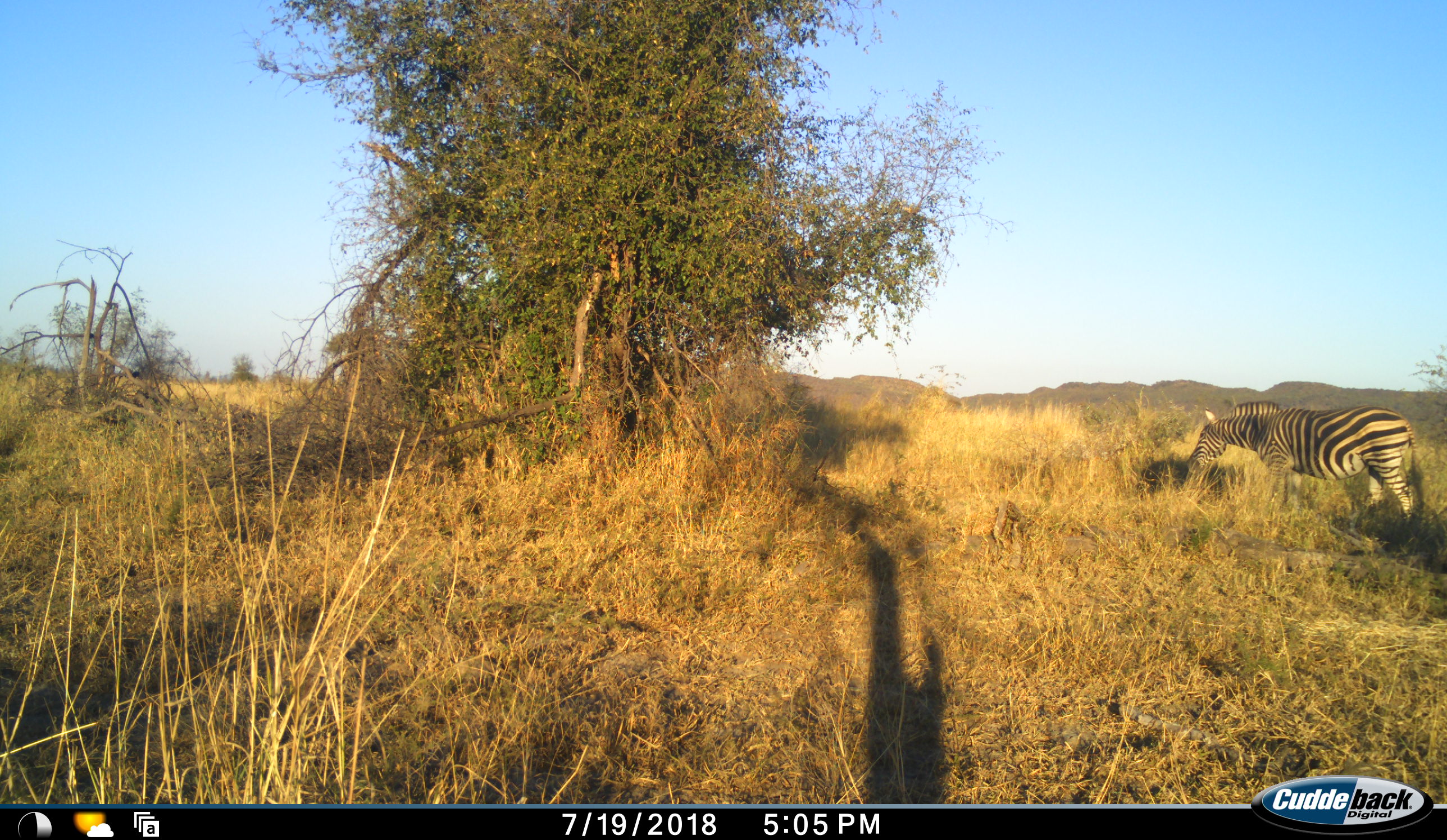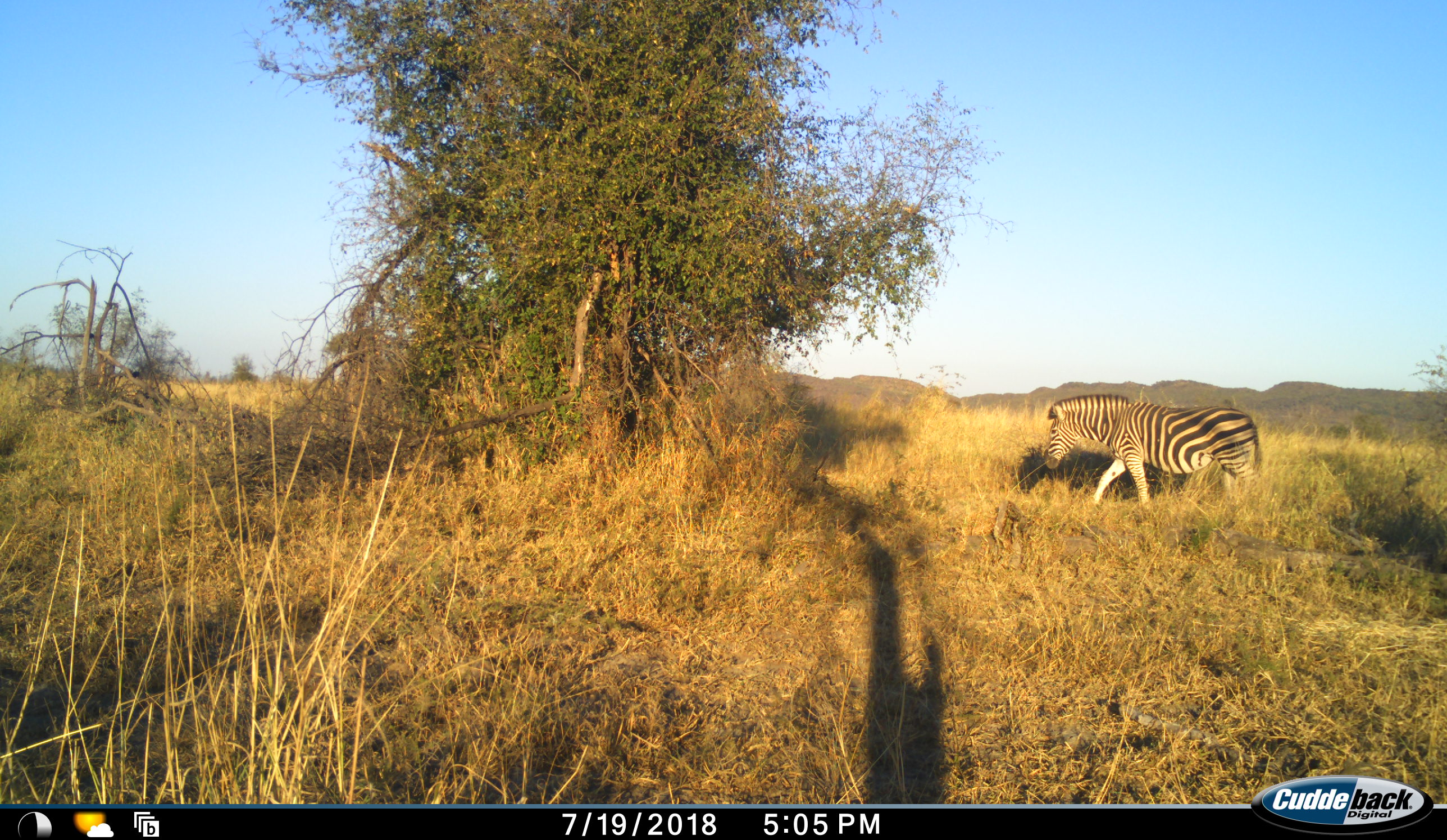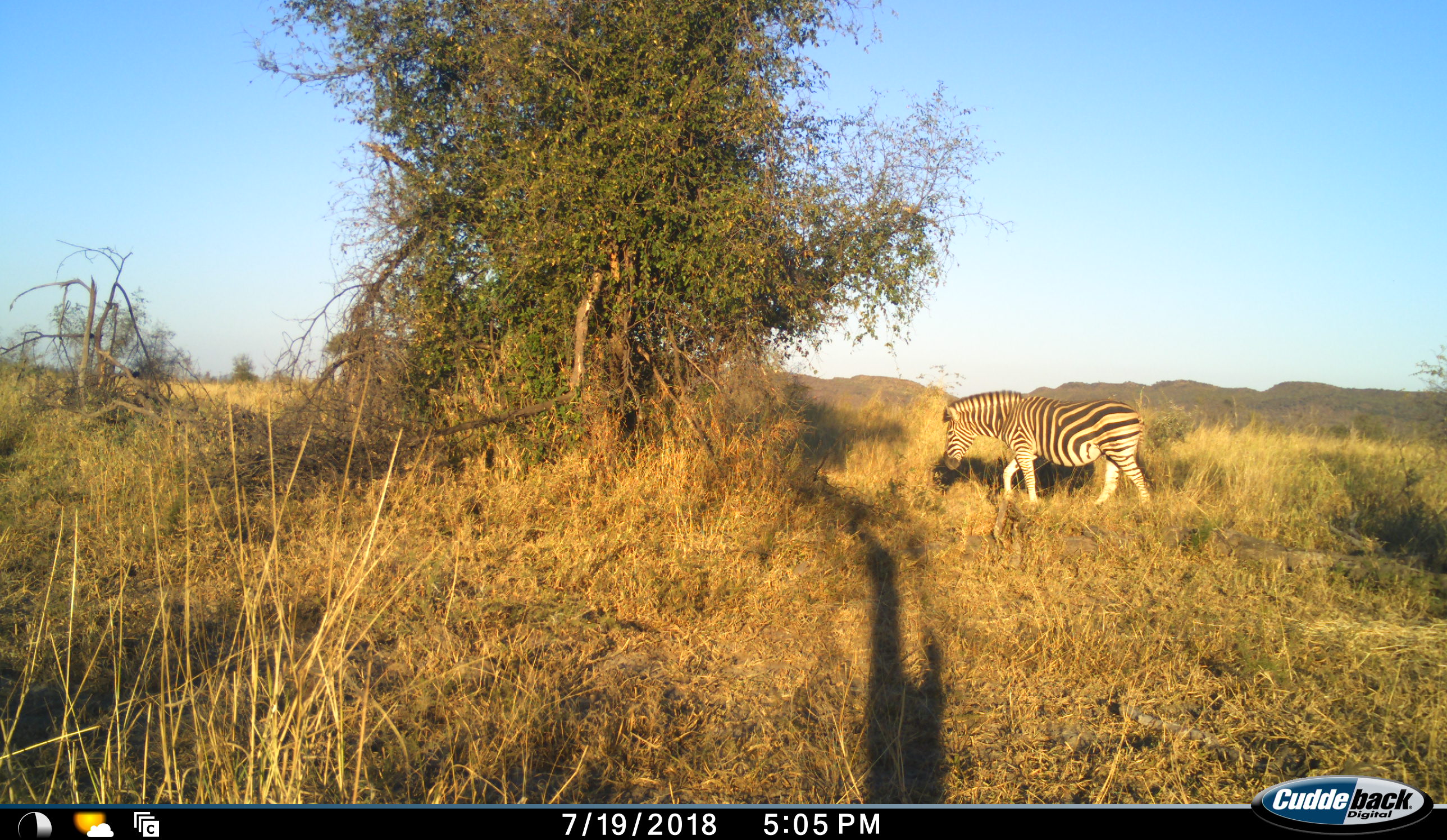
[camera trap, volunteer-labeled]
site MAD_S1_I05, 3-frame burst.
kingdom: Animalia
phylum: Chordata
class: Mammalia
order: Perissodactyla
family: Equidae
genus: Equus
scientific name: Equus quagga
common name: plains zebra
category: zebraplains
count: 1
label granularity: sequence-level